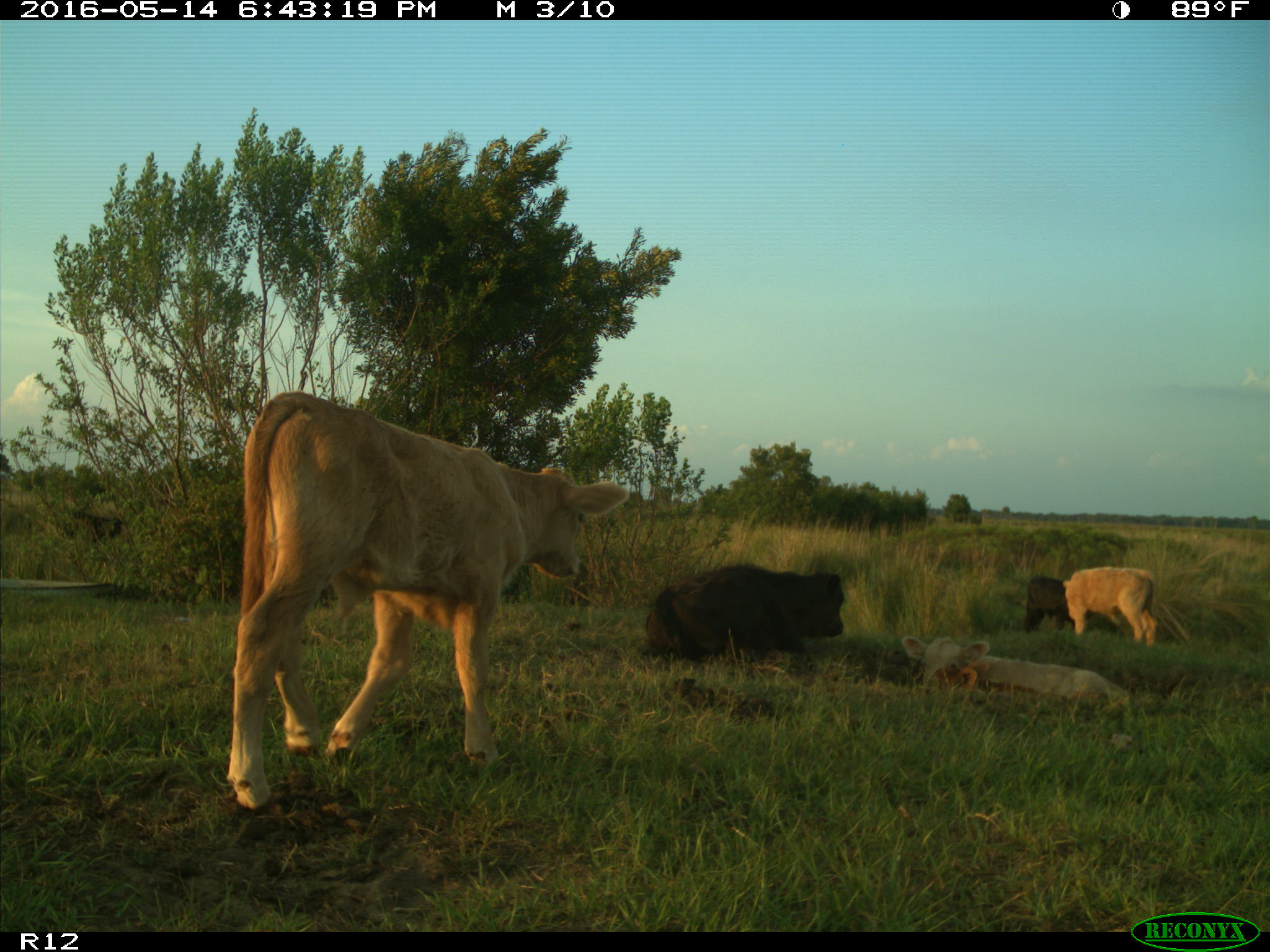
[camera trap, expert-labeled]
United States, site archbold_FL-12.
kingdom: Animalia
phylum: Chordata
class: Mammalia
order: Artiodactyla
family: Bovidae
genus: Bos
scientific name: Bos taurus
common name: domestic cow